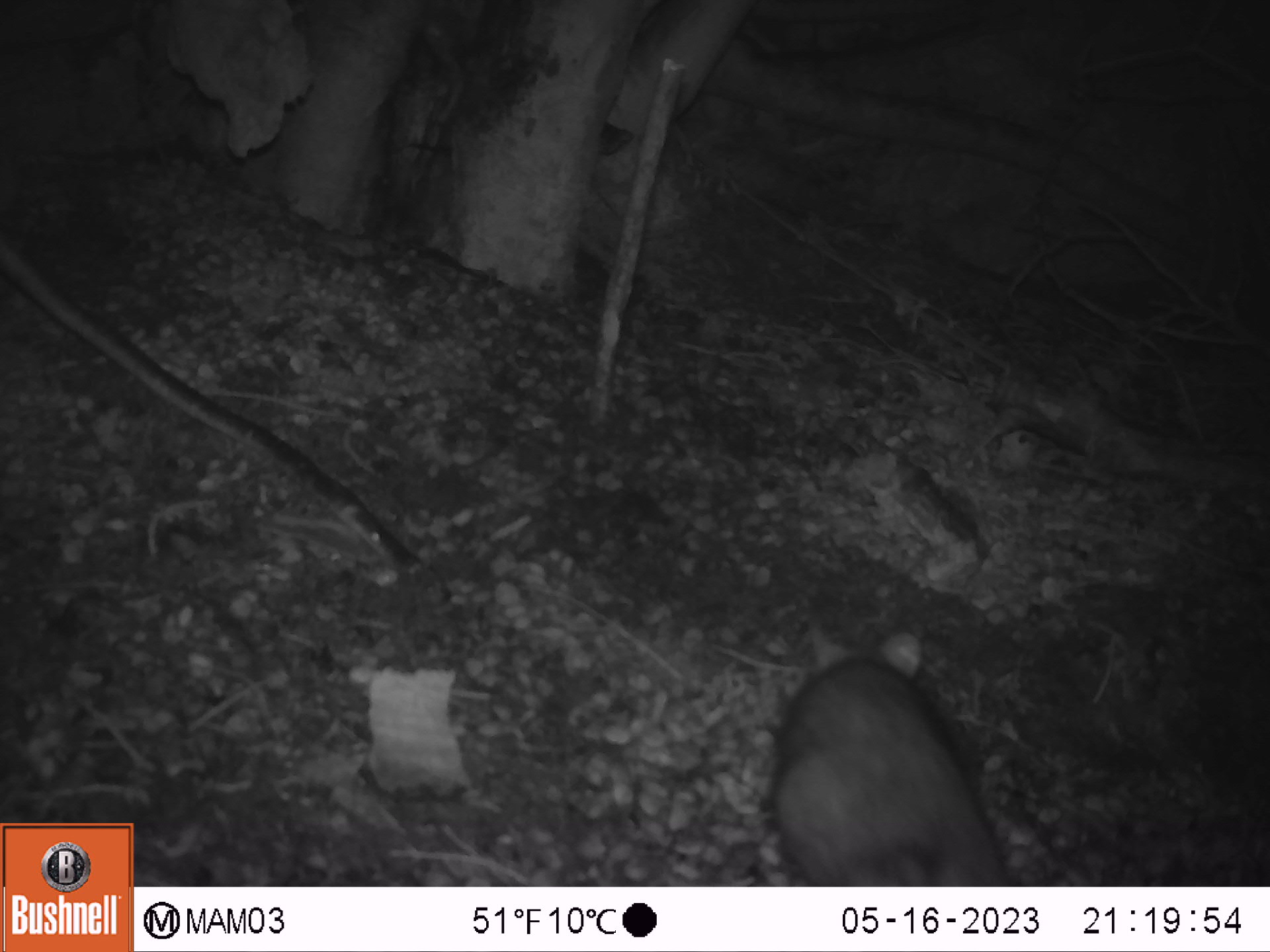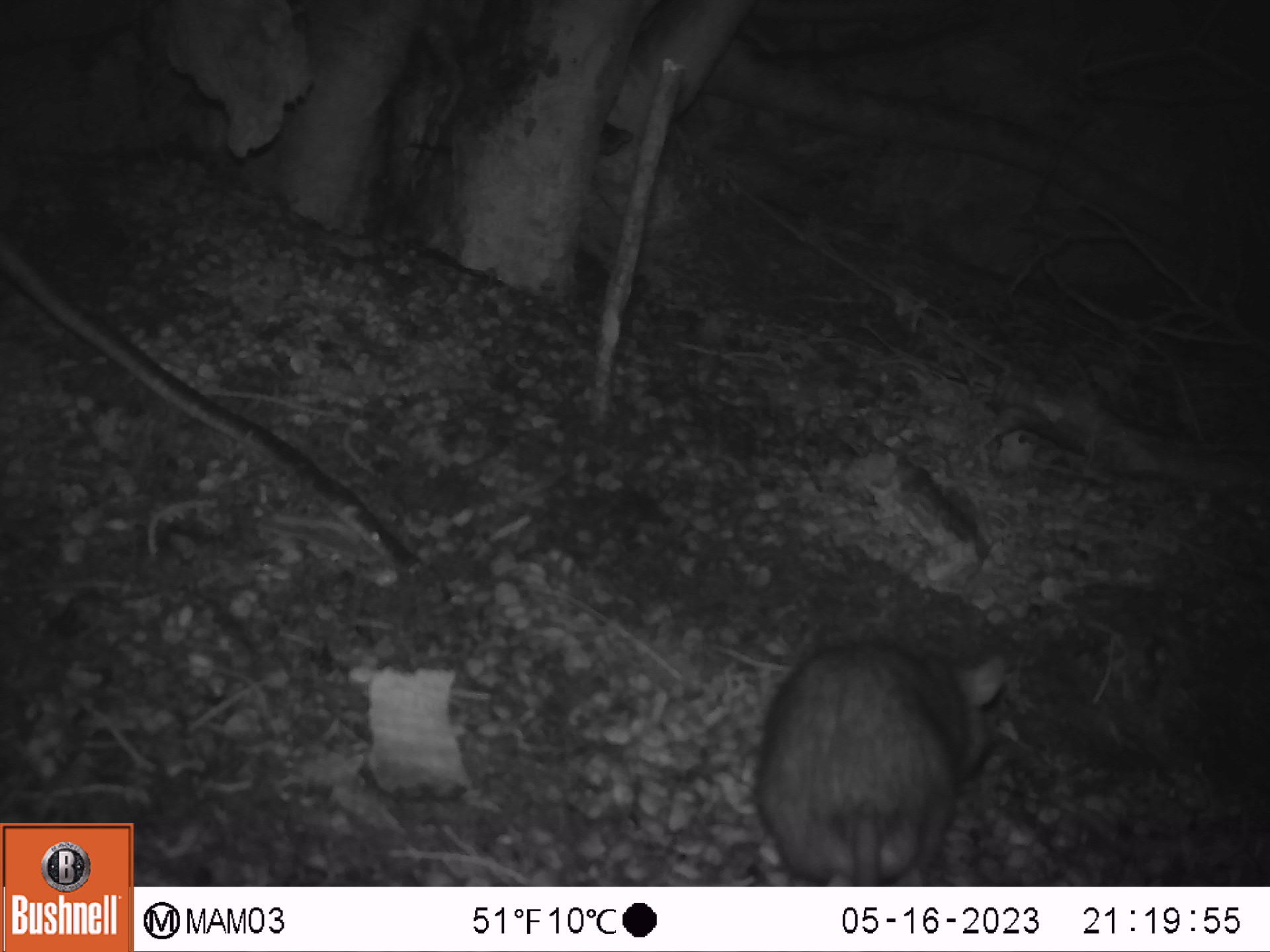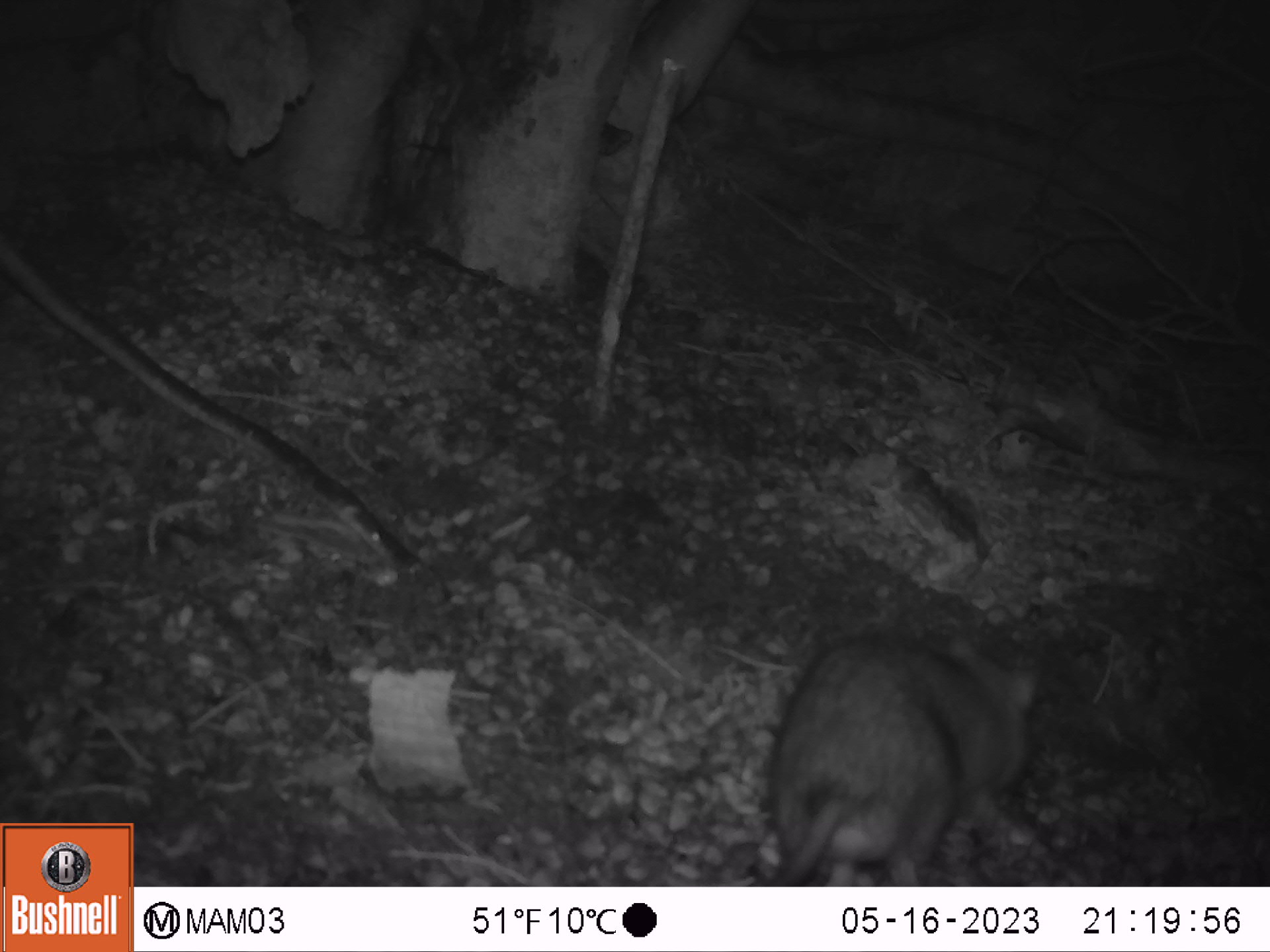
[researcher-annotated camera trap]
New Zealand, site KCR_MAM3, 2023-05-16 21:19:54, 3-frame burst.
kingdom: Animalia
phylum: Chordata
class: Mammalia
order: Rodentia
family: Muridae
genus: Rattus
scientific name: Rattus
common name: rat